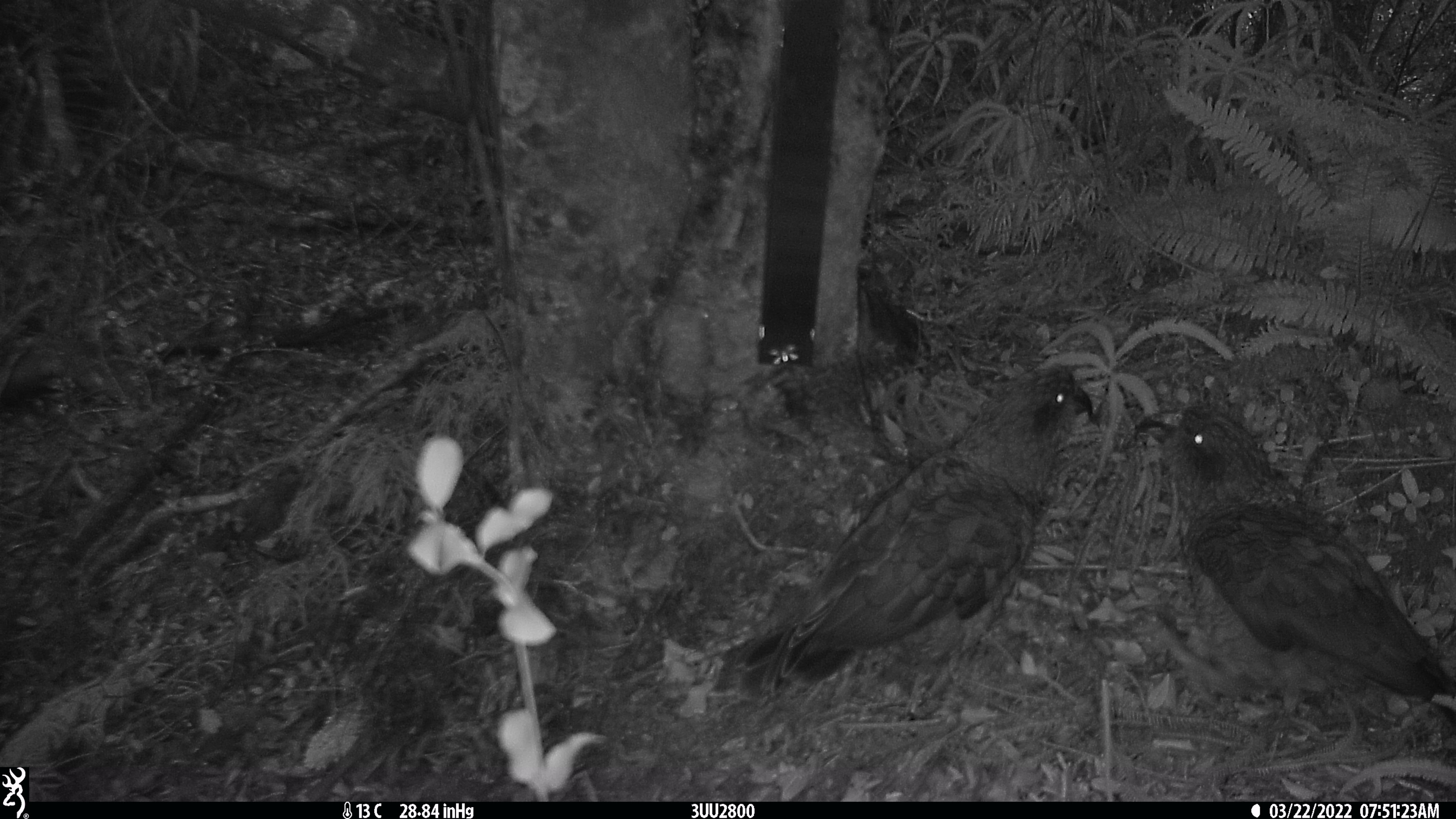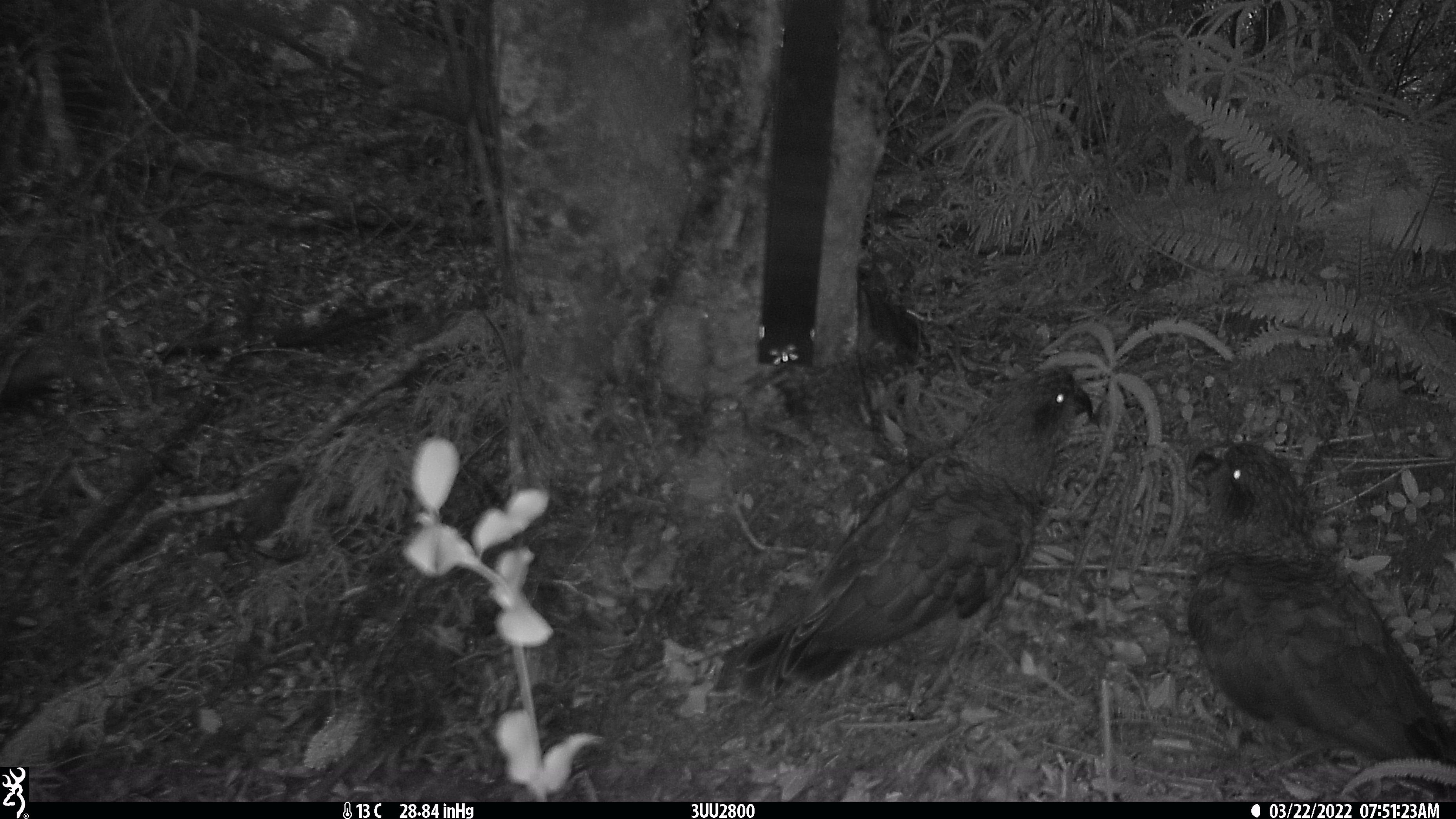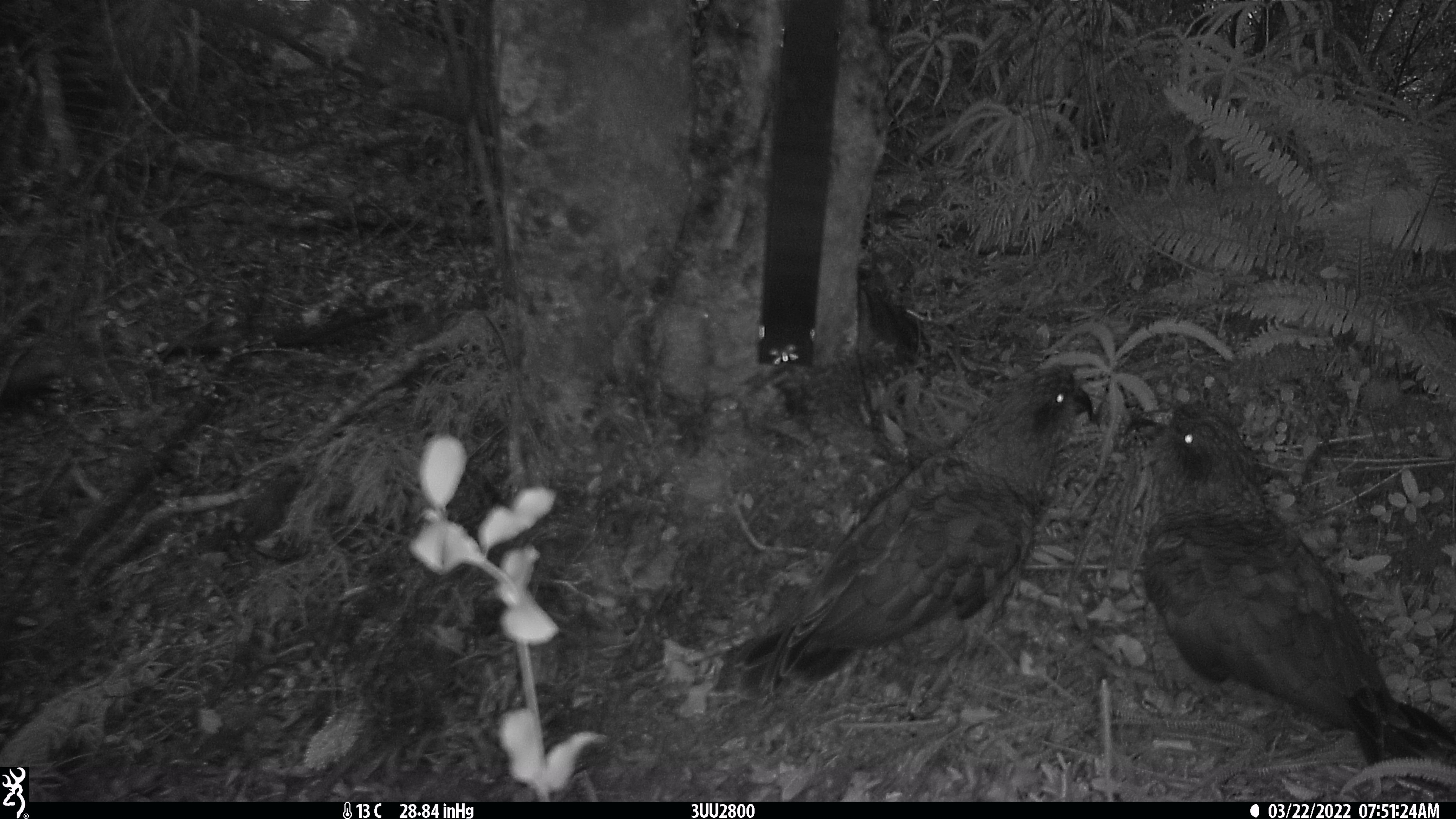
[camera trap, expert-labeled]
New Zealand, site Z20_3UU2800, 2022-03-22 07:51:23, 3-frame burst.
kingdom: Animalia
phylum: Chordata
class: Aves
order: Psittaciformes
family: Strigopidae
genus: Nestor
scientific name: Nestor notabilis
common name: kea